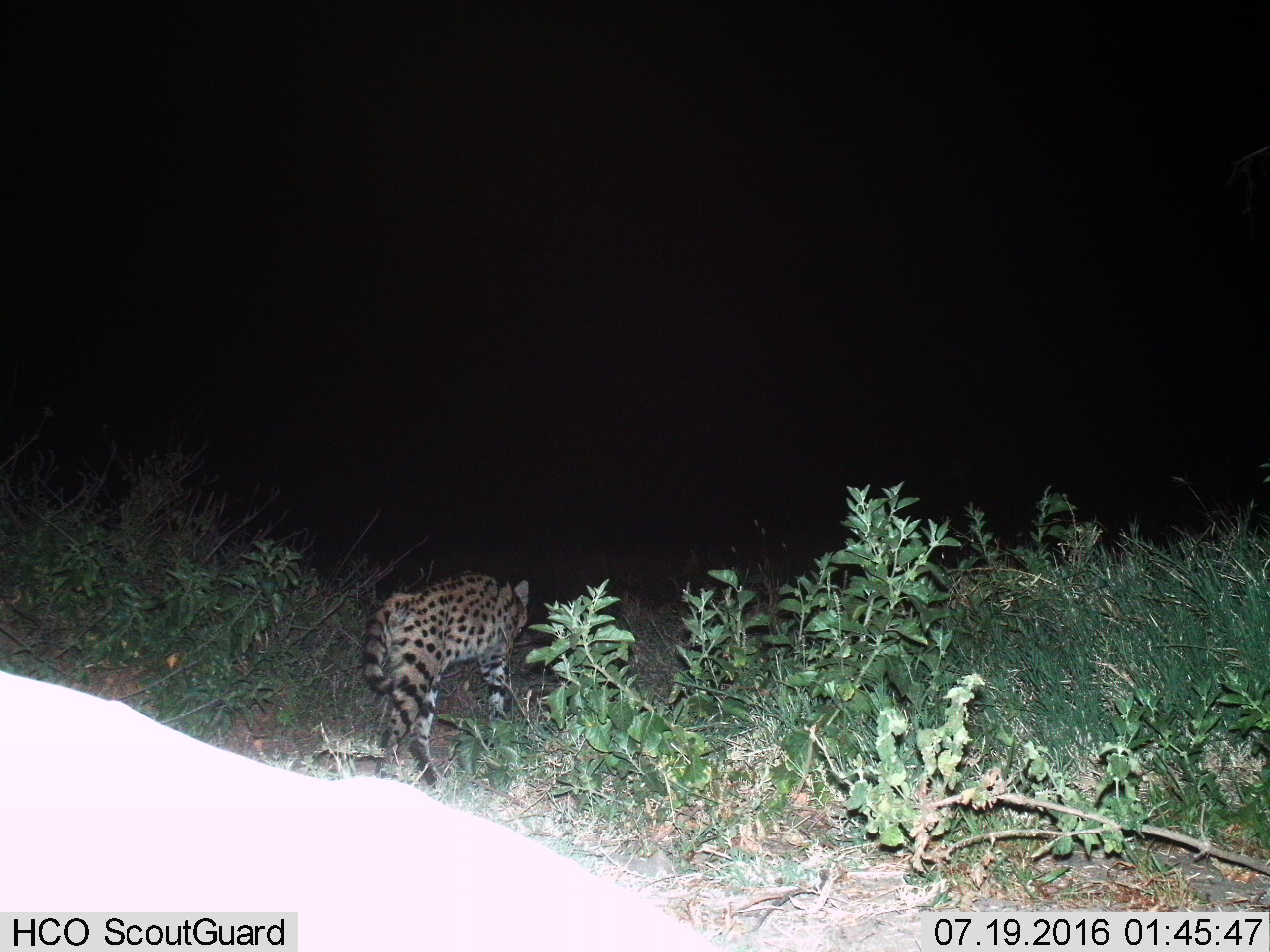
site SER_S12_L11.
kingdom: Animalia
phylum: Chordata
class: Mammalia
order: Carnivora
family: Felidae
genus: Leptailurus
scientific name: Leptailurus serval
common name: serval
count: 1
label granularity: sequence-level